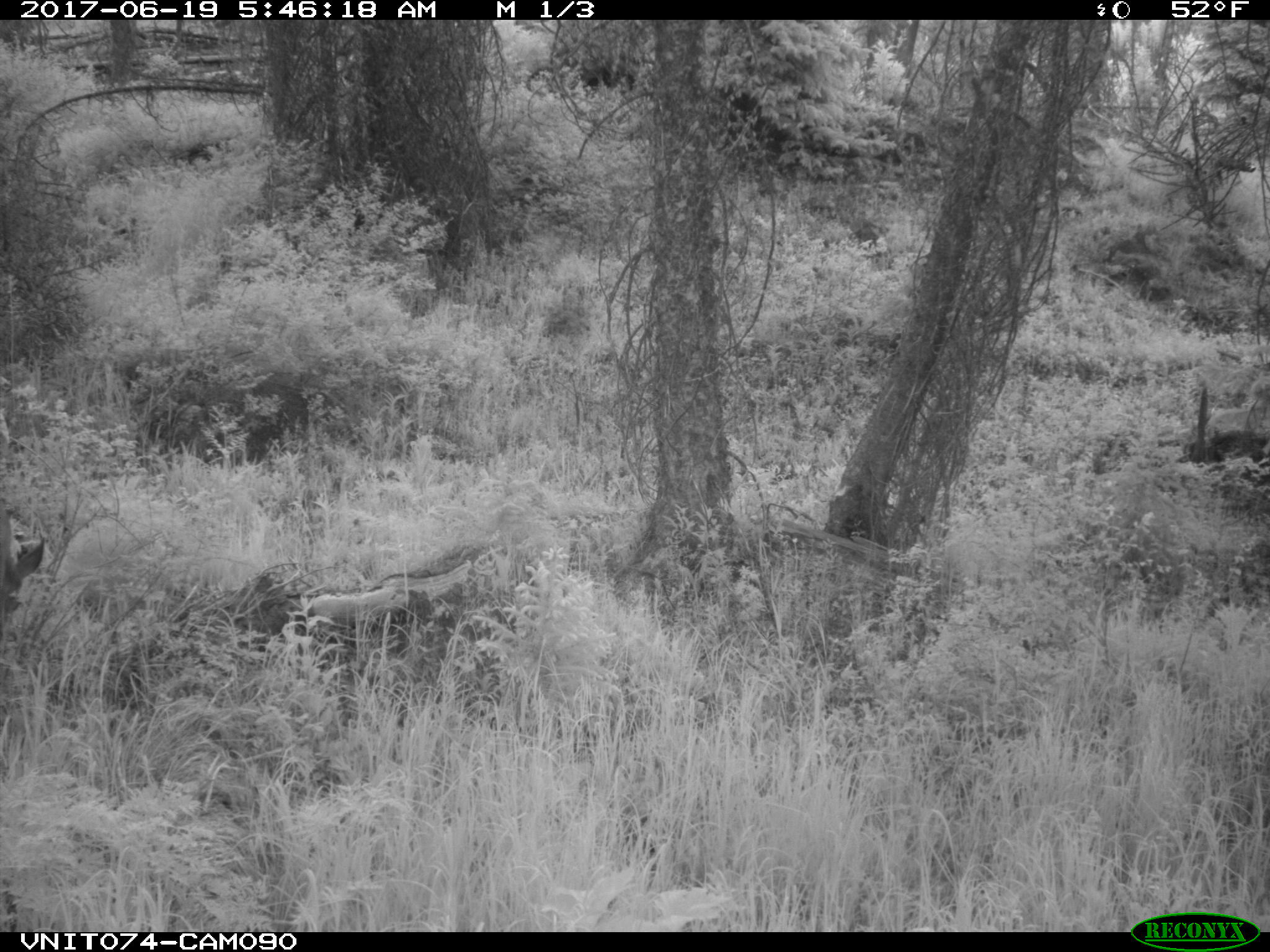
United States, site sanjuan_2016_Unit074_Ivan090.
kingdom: Animalia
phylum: Chordata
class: Mammalia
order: Artiodactyla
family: Cervidae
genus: Odocoileus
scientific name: Odocoileus hemionus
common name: mule deer